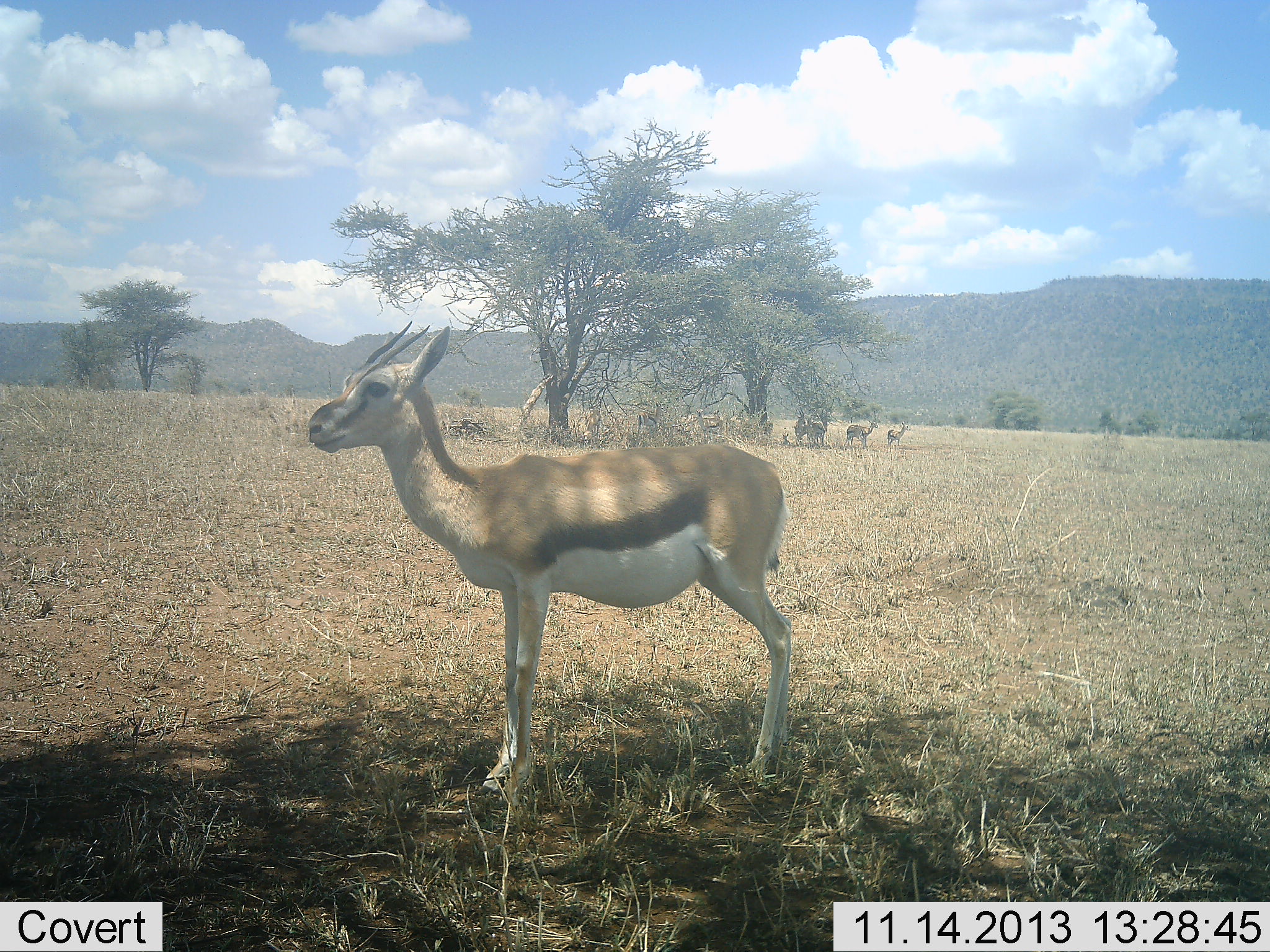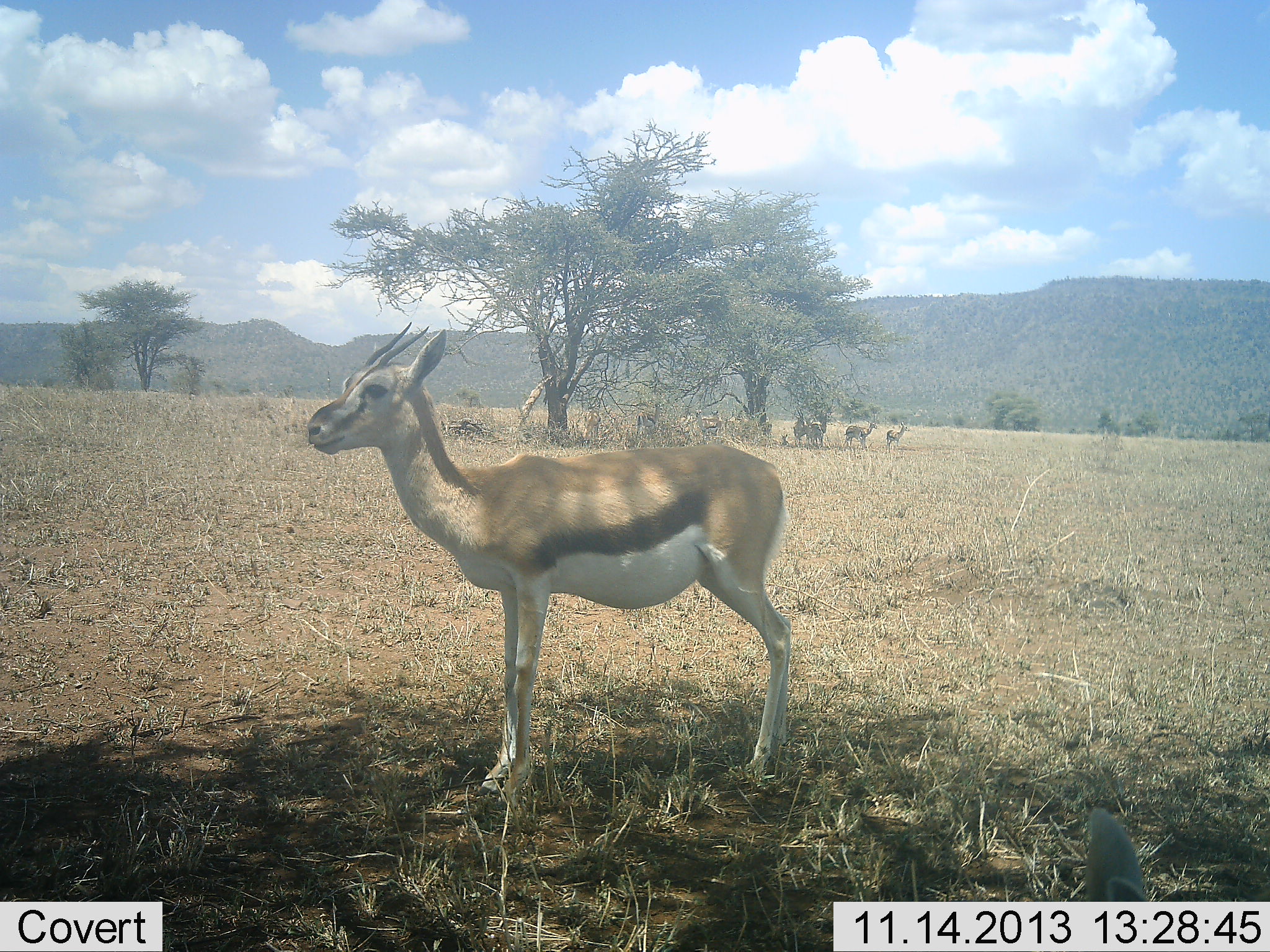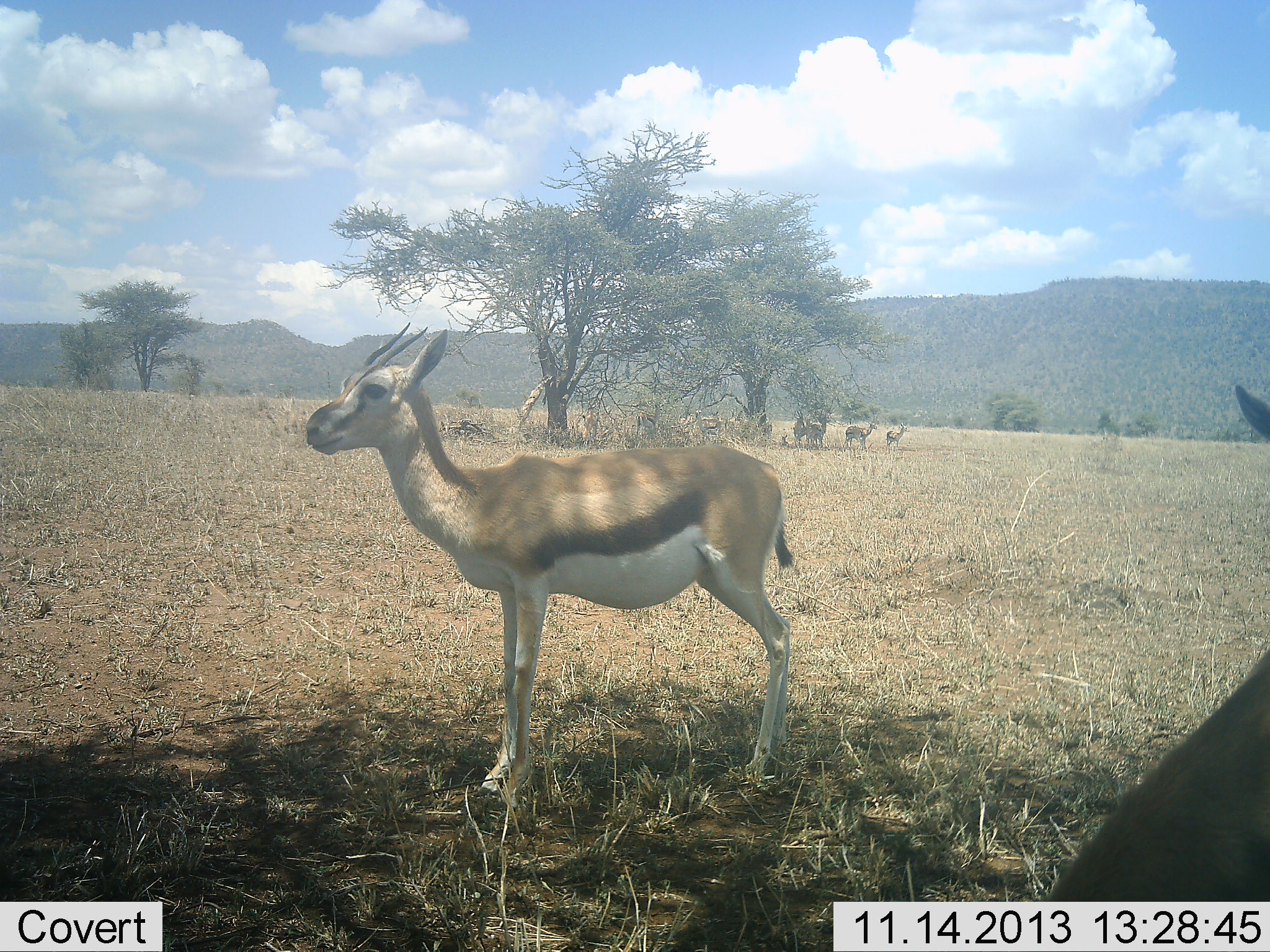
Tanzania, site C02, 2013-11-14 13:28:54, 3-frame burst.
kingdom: Animalia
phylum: Chordata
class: Mammalia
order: Artiodactyla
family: Bovidae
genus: Eudorcas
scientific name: Eudorcas thomsonii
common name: thomson's gazelle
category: gazellethomsons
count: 6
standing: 100%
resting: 10%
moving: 10%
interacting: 0%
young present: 0%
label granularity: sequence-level